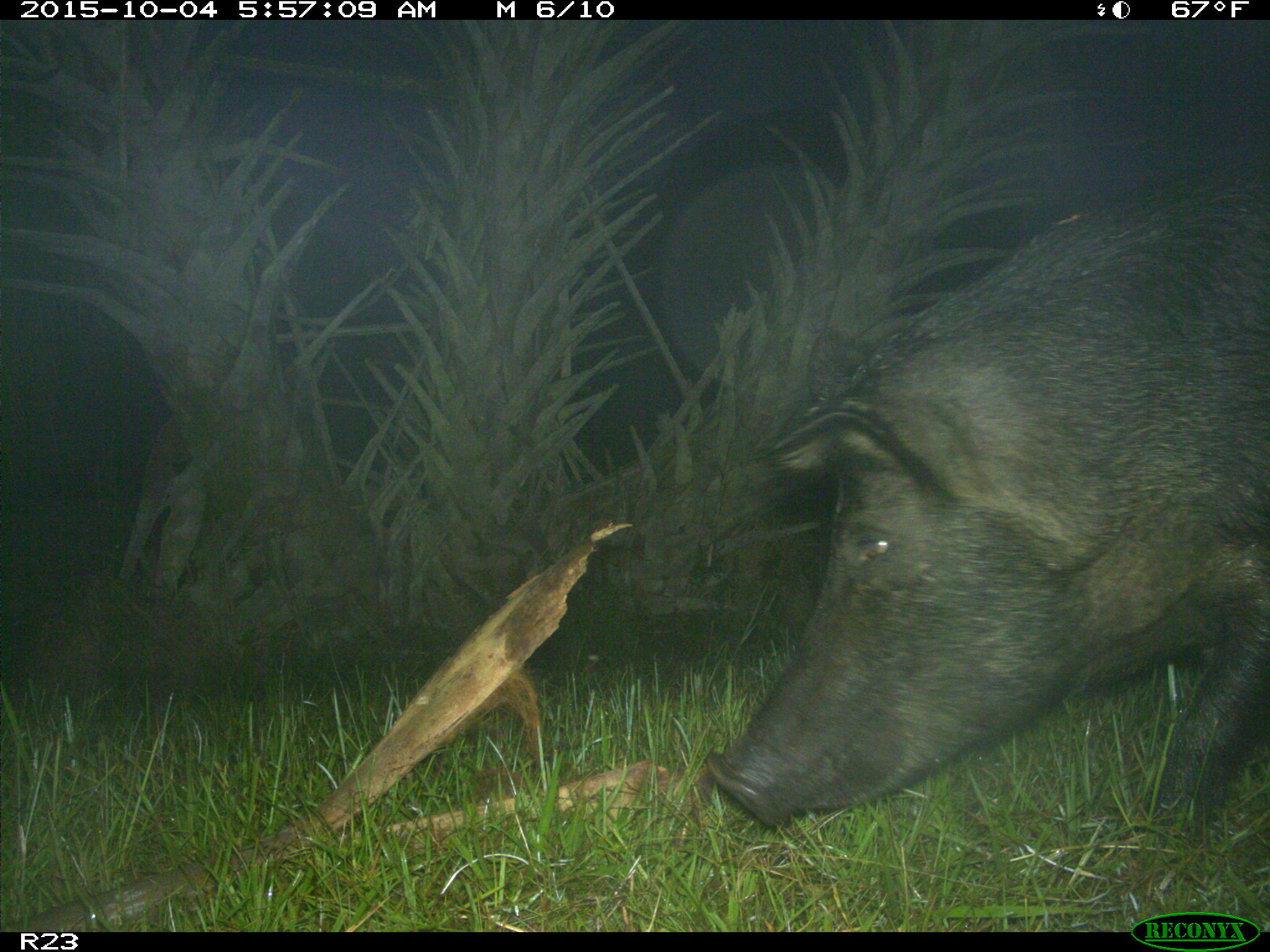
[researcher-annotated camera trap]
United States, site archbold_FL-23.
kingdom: Animalia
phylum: Chordata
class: Mammalia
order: Artiodactyla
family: Suidae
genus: Sus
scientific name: Sus scrofa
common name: wild boar